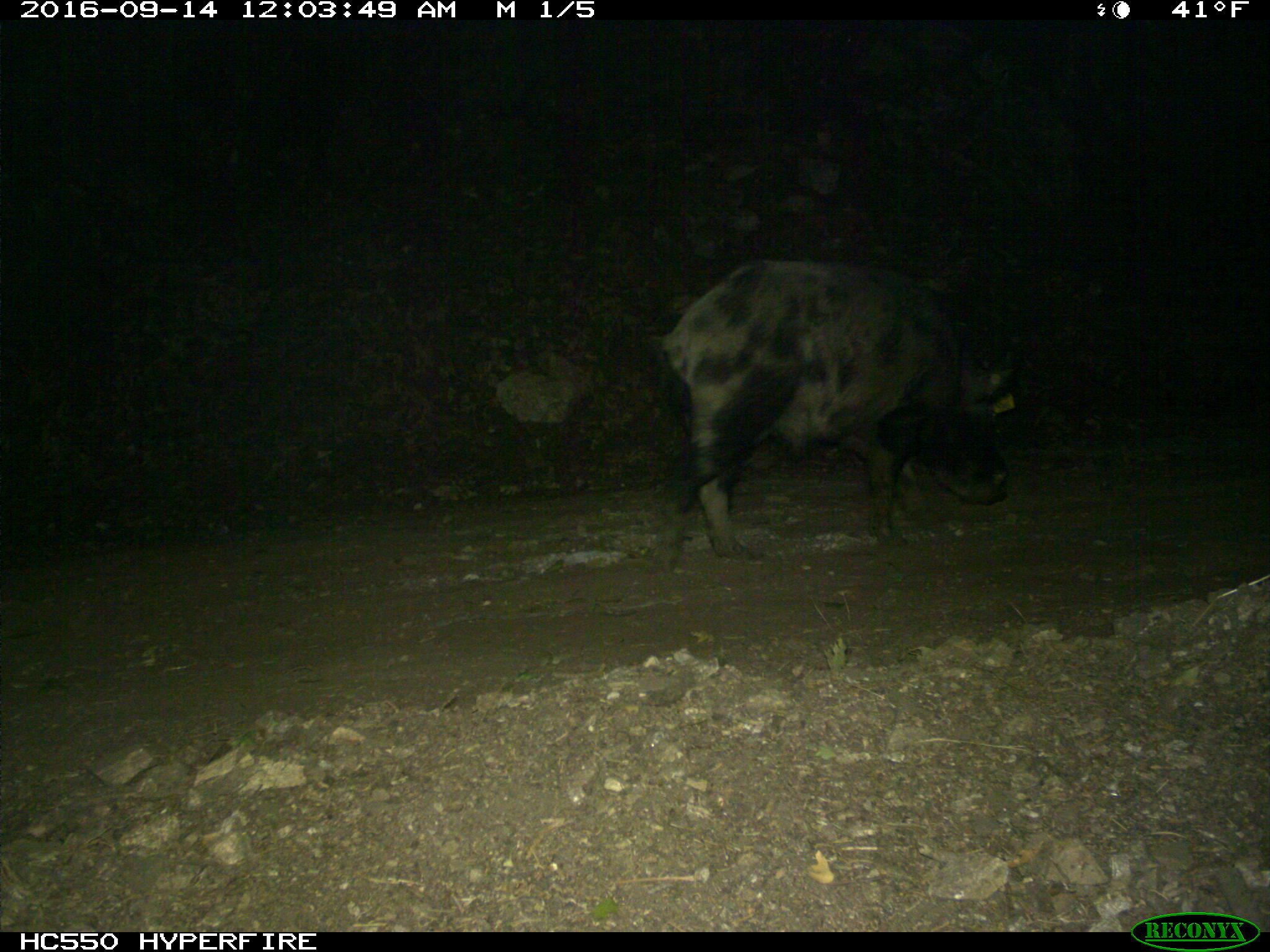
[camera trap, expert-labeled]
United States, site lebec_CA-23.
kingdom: Animalia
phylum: Chordata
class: Mammalia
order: Artiodactyla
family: Suidae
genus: Sus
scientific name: Sus scrofa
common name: wild boar